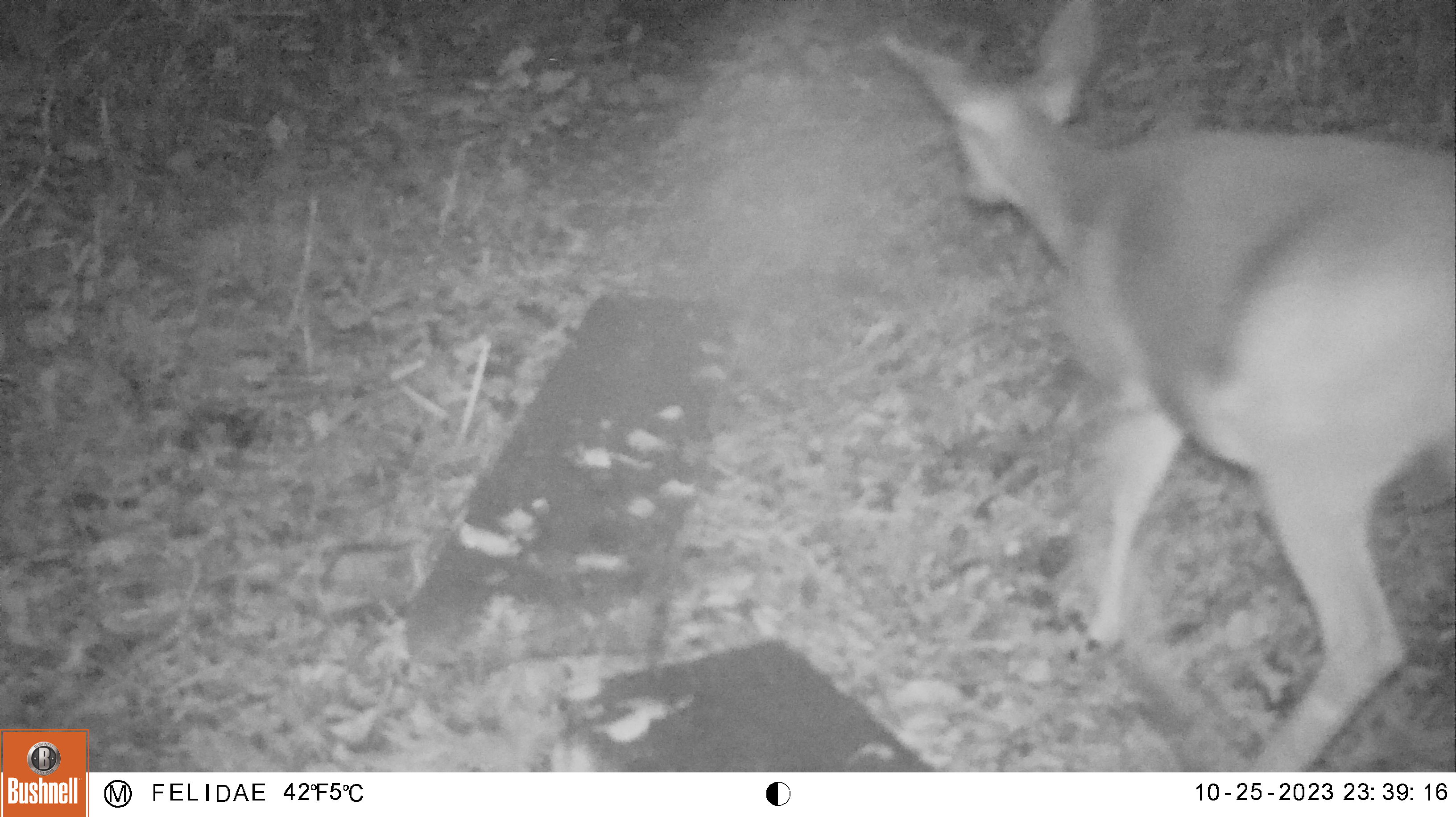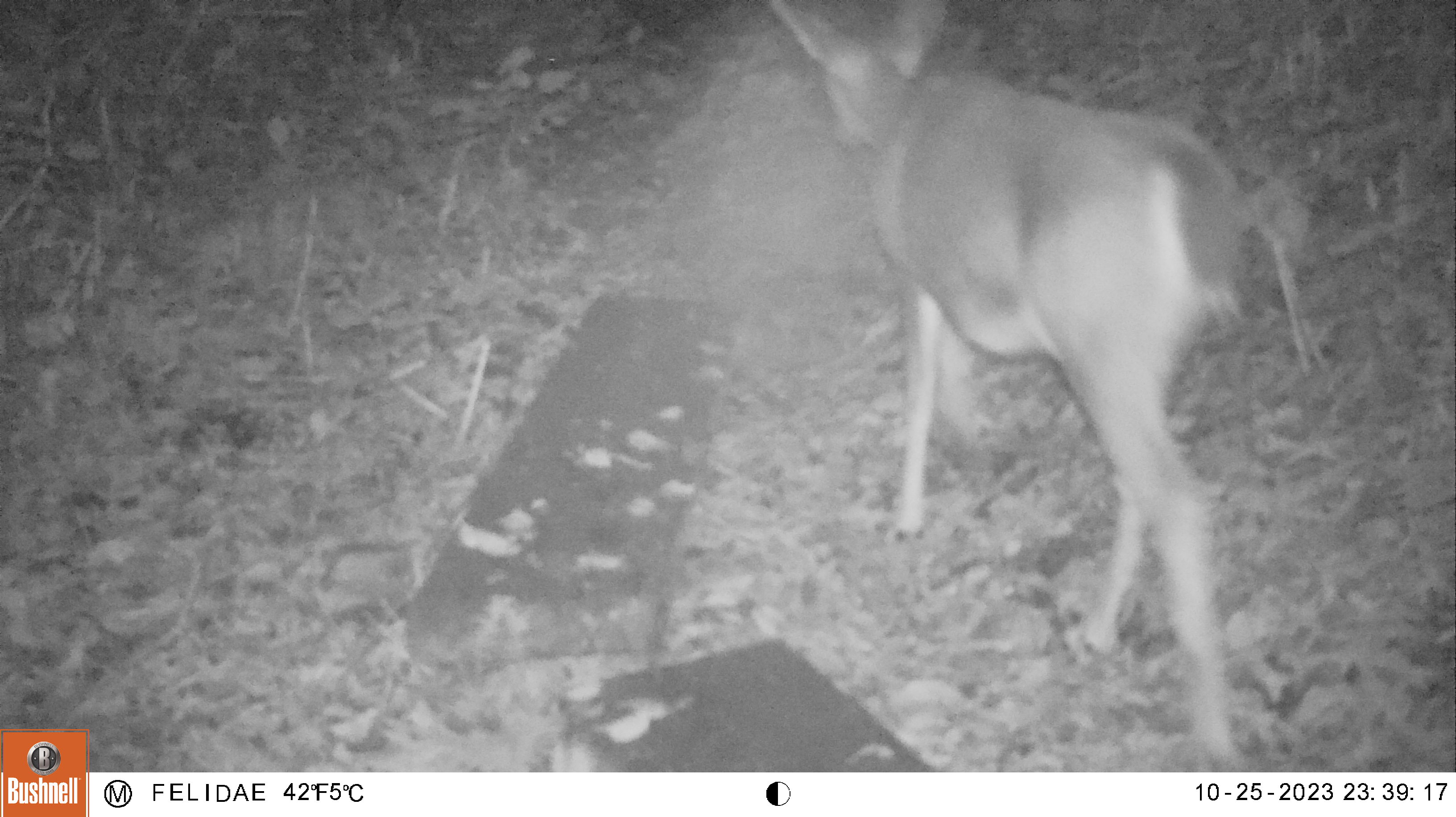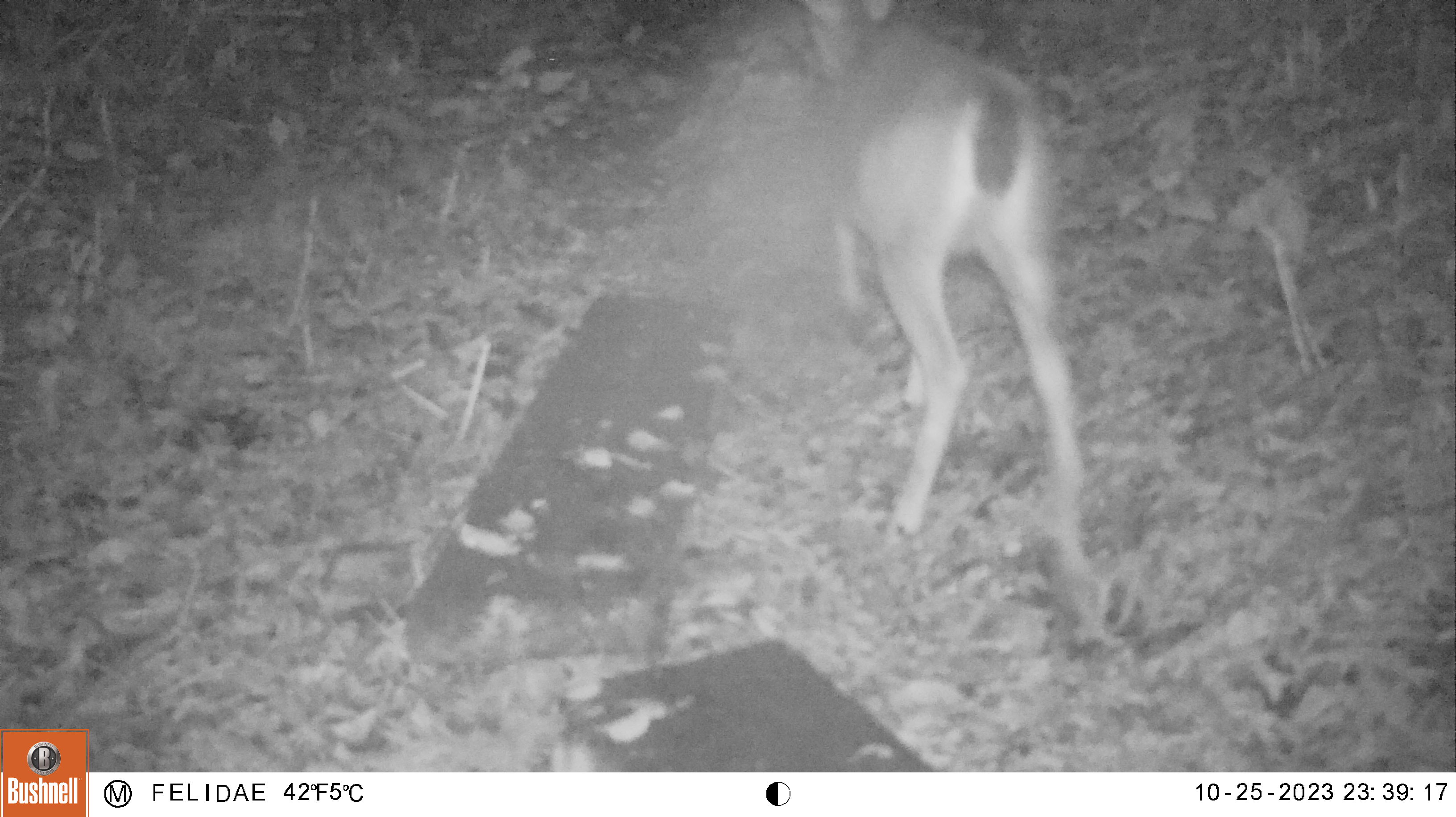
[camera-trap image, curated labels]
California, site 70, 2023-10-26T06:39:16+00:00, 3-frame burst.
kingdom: Animalia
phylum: Chordata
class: Mammalia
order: Artiodactyla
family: Cervidae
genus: Odocoileus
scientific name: Odocoileus hemionus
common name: mule deer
Mule deer (Odocoileus hemionus).